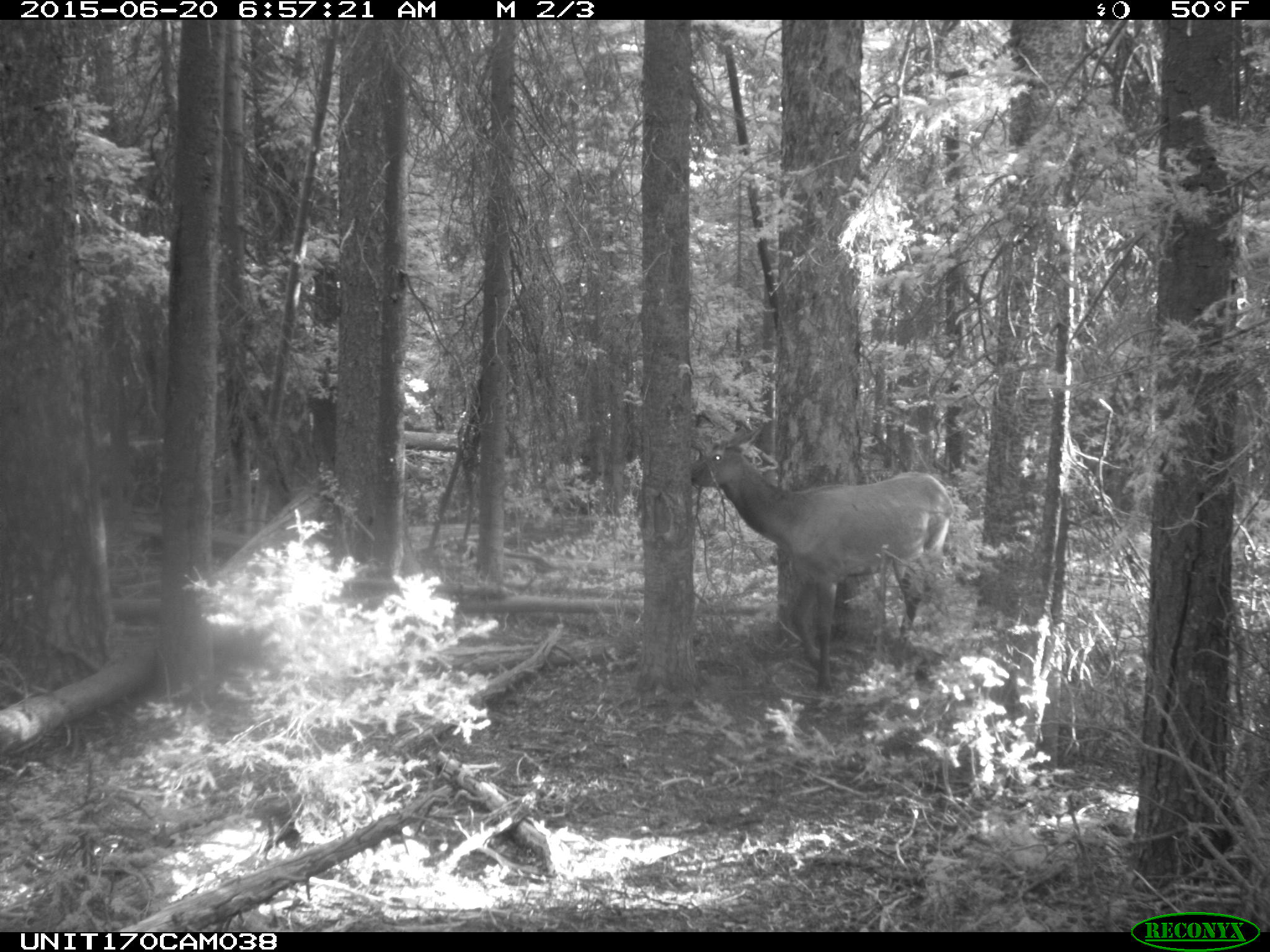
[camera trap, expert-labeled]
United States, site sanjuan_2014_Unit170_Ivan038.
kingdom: Animalia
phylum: Chordata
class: Mammalia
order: Artiodactyla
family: Cervidae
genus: Cervus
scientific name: Cervus elaphus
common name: red deer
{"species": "Cervus elaphus (red deer)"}